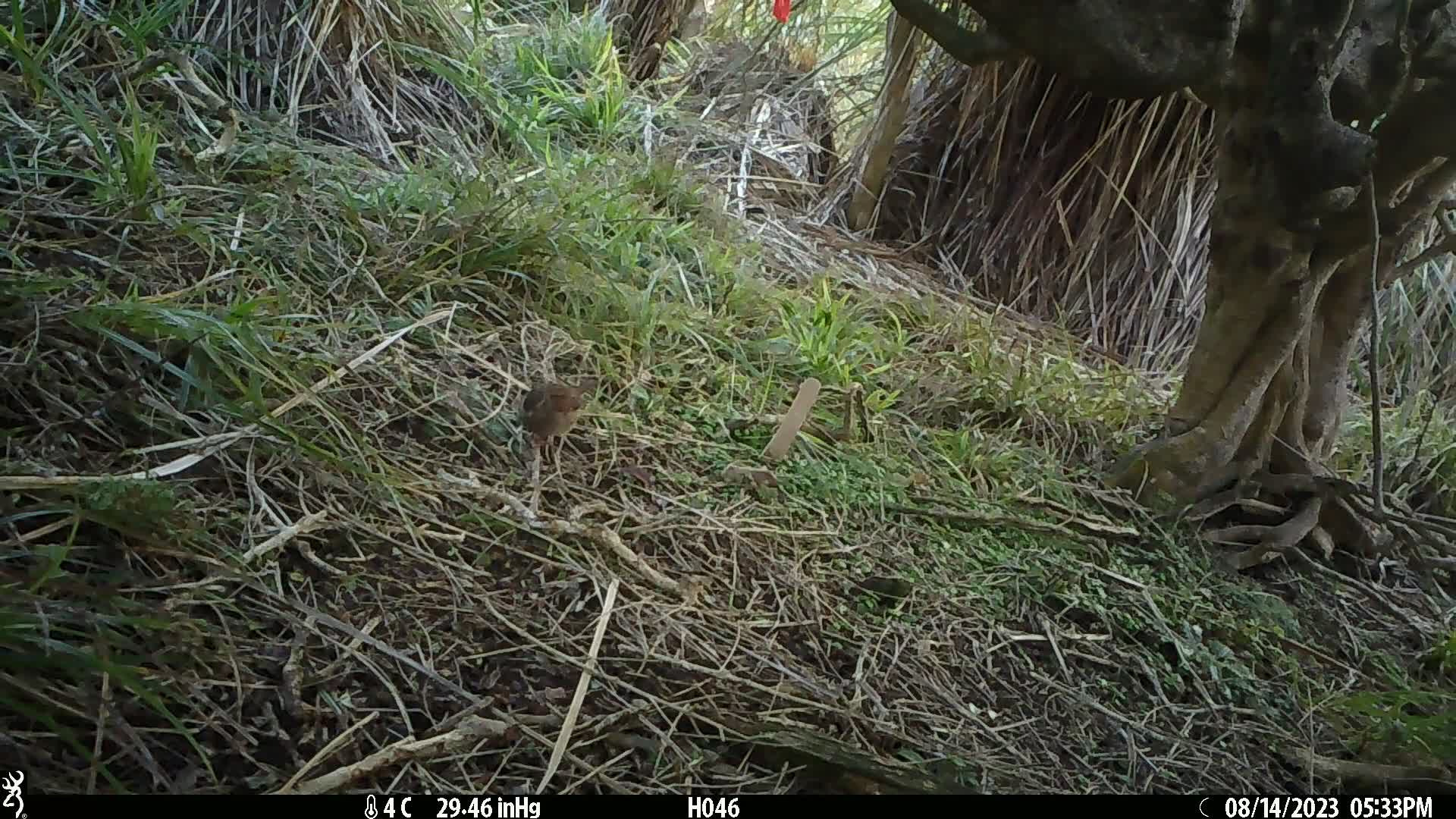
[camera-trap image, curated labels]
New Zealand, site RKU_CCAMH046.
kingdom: Animalia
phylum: Chordata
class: Aves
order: Passeriformes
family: Prunellidae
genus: Prunella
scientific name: Prunella modularis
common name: dunnock